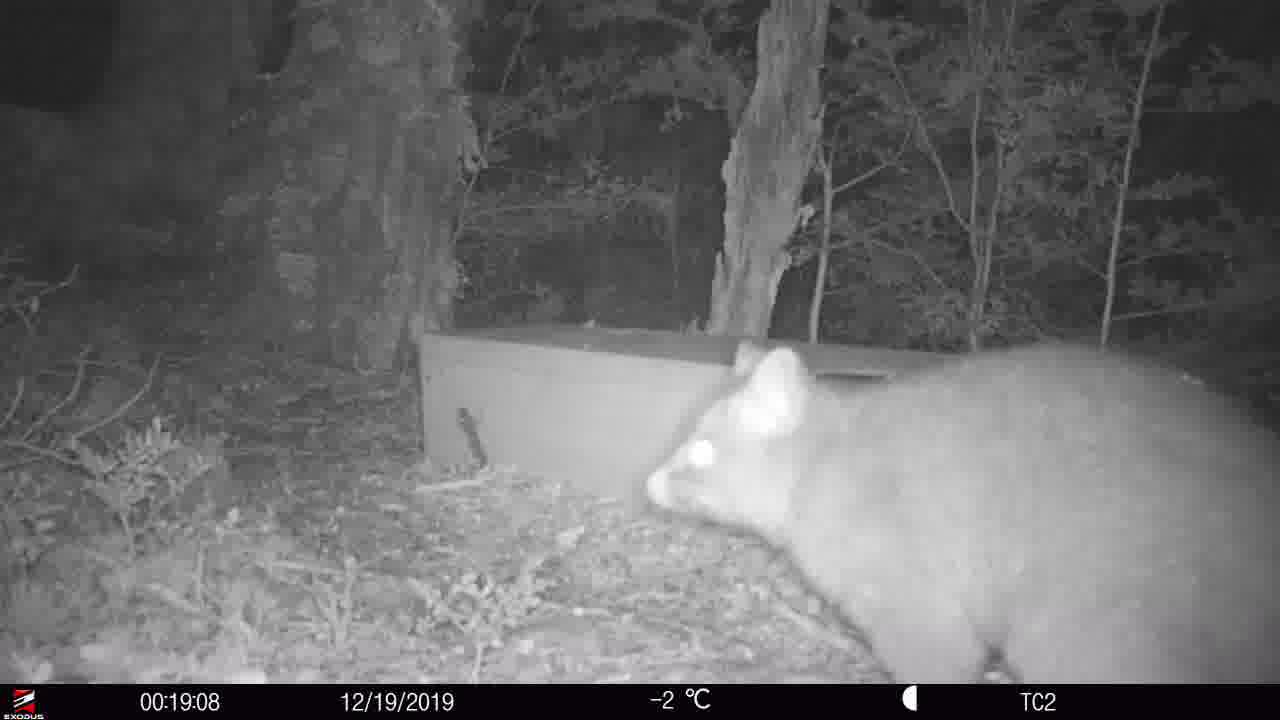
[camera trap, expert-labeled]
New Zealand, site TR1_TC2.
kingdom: Animalia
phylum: Chordata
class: Mammalia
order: Diprotodontia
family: Phalangeridae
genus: Trichosurus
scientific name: Trichosurus vulpecula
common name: common brushtail possum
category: possum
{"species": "possum (common brushtail possum) (Trichosurus vulpecula)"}